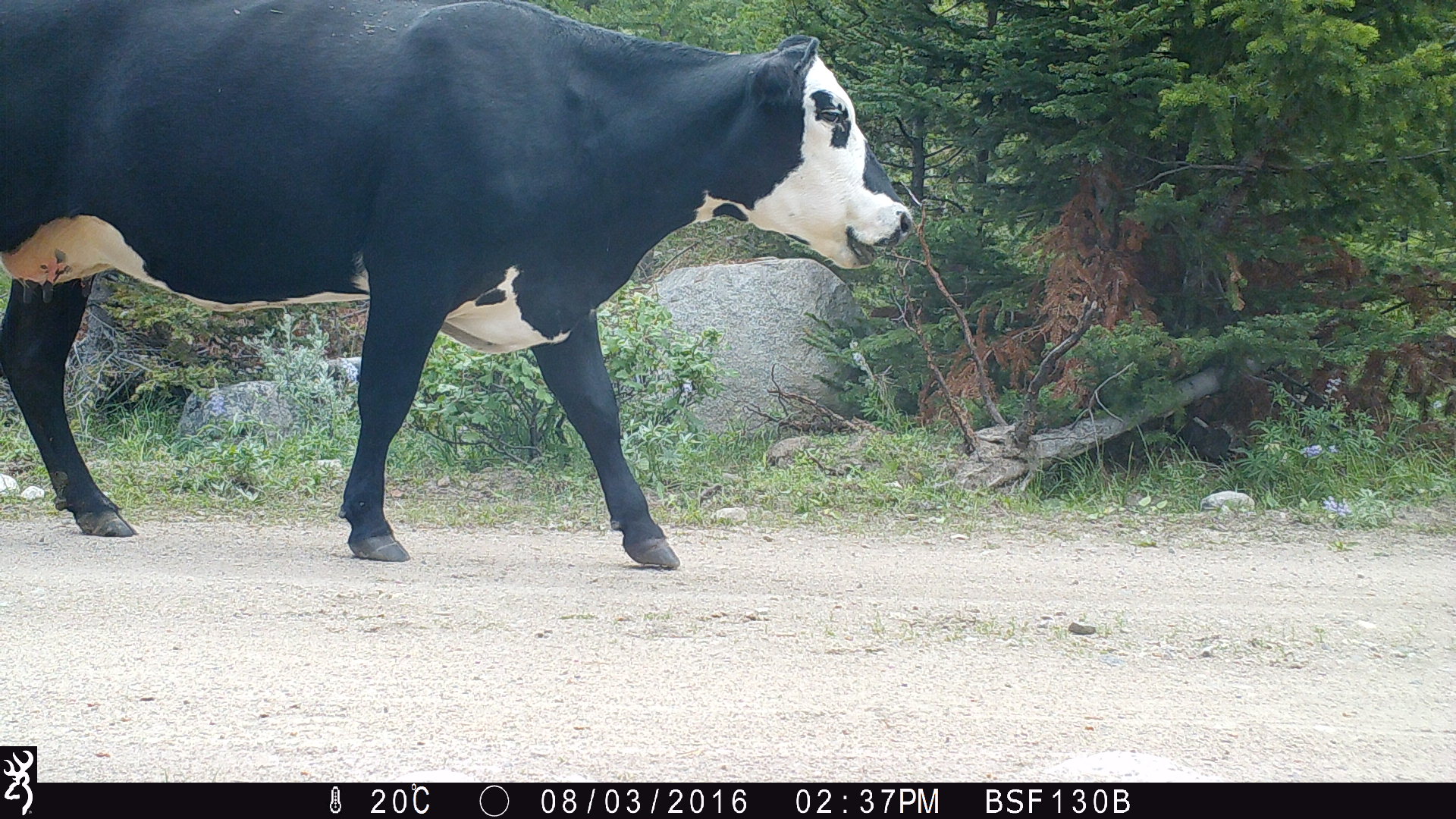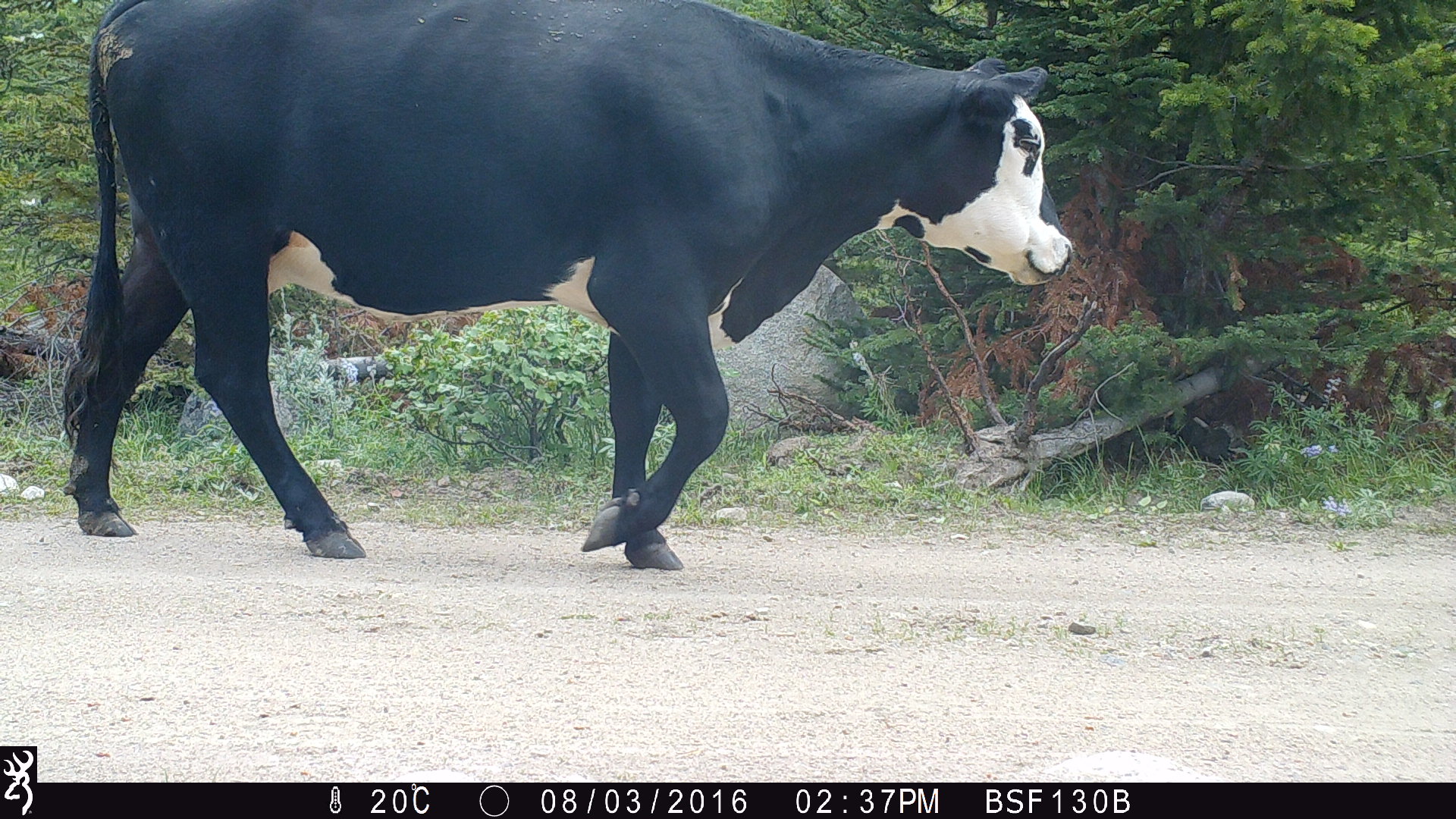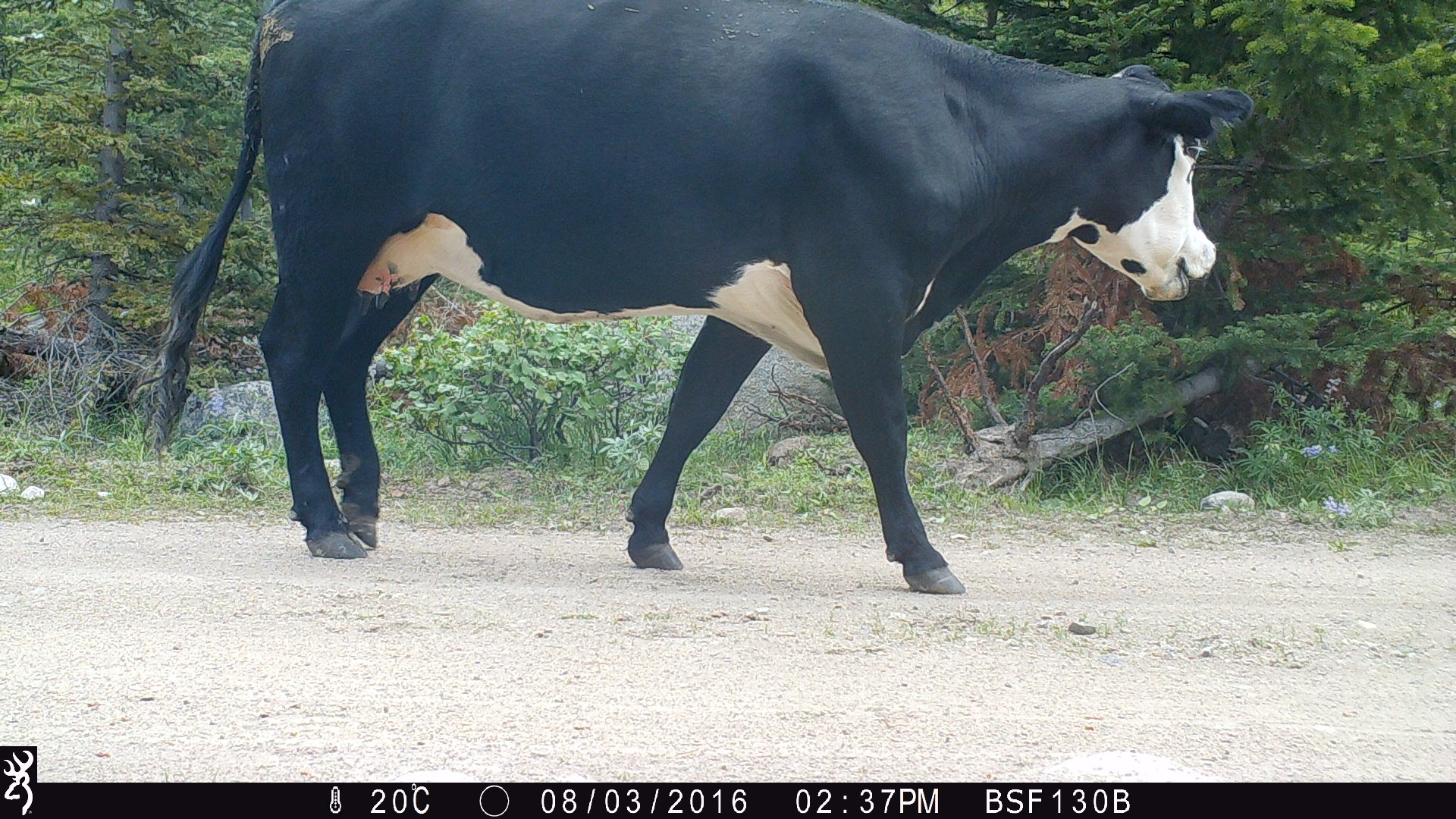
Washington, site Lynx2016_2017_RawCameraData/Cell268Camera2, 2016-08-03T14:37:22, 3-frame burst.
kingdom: Animalia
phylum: Chordata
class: Mammalia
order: Artiodactyla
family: Bovidae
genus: Bos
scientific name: Bos taurus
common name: domestic cattle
Domestic cattle (Bos taurus). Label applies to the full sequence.